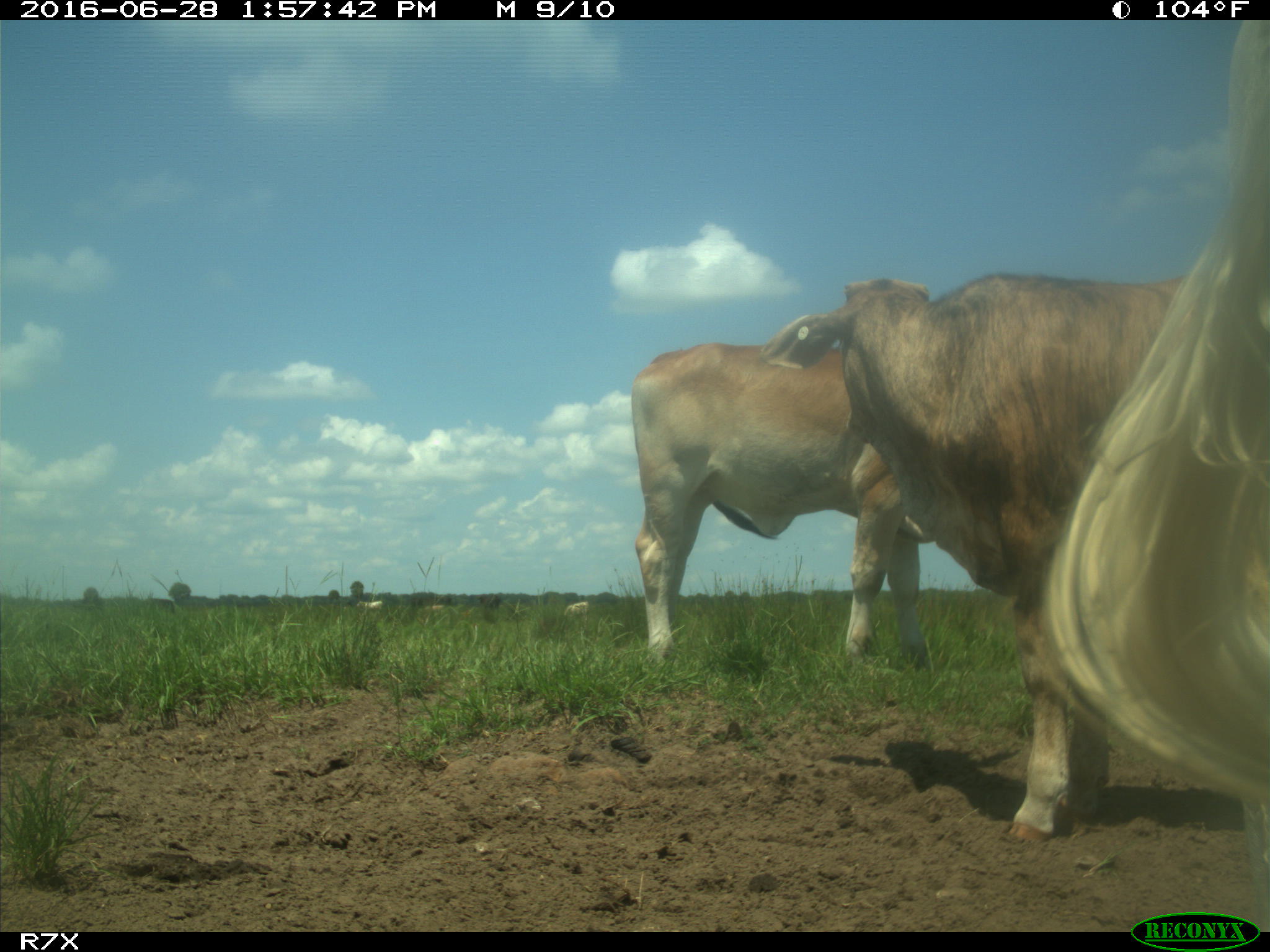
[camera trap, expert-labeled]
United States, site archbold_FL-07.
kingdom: Animalia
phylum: Chordata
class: Mammalia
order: Artiodactyla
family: Bovidae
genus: Bos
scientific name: Bos taurus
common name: domestic cow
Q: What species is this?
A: Bos taurus (domestic cow).